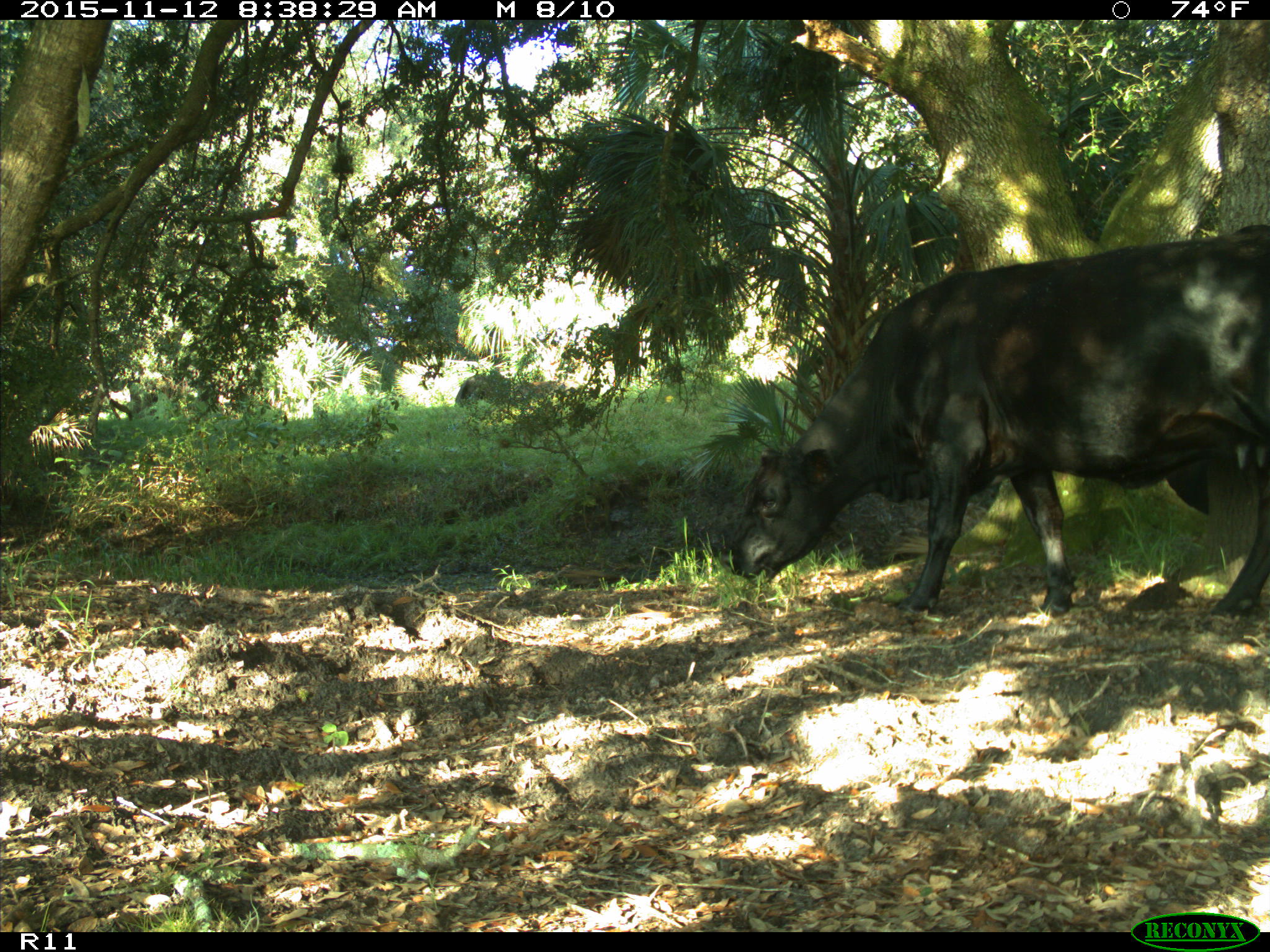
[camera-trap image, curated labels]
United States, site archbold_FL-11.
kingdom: Animalia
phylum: Chordata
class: Mammalia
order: Artiodactyla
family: Bovidae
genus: Bos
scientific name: Bos taurus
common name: domestic cow